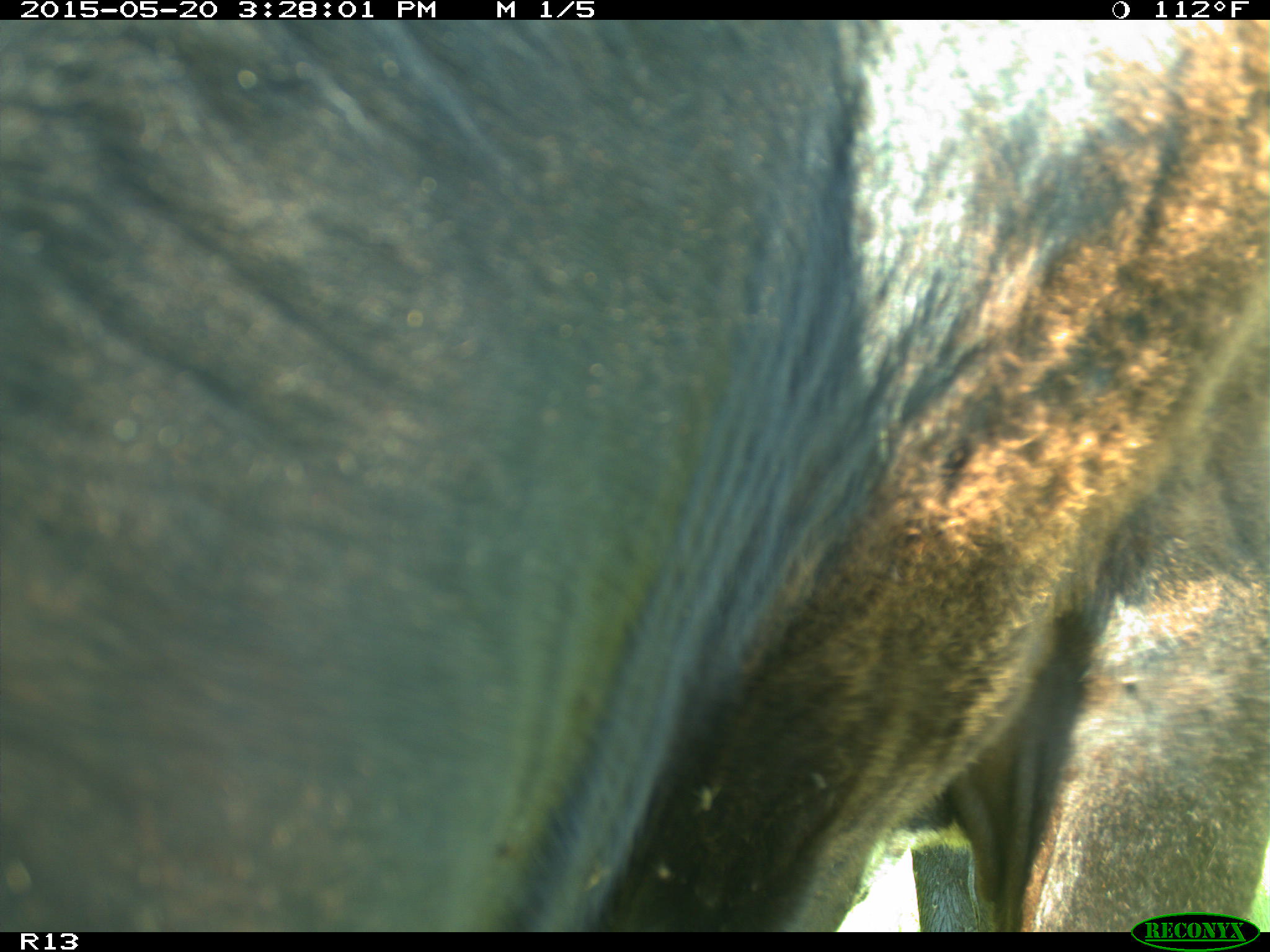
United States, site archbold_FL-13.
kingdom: Animalia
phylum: Chordata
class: Mammalia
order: Artiodactyla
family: Bovidae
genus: Bos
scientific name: Bos taurus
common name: domestic cow